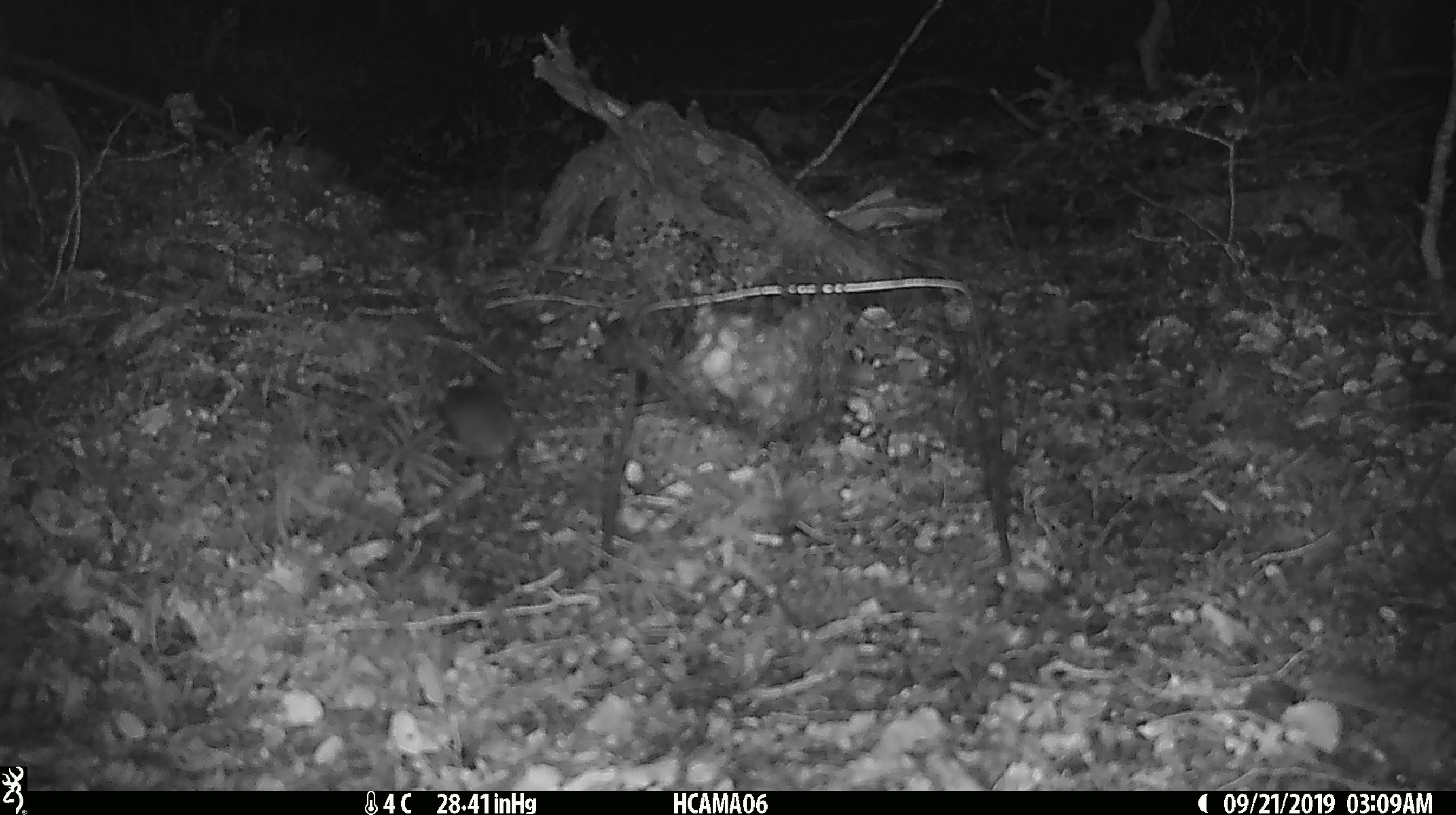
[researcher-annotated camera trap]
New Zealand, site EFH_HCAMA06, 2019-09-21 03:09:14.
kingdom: Animalia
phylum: Chordata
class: Mammalia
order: Rodentia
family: Muridae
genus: Mus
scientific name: Mus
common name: mouse